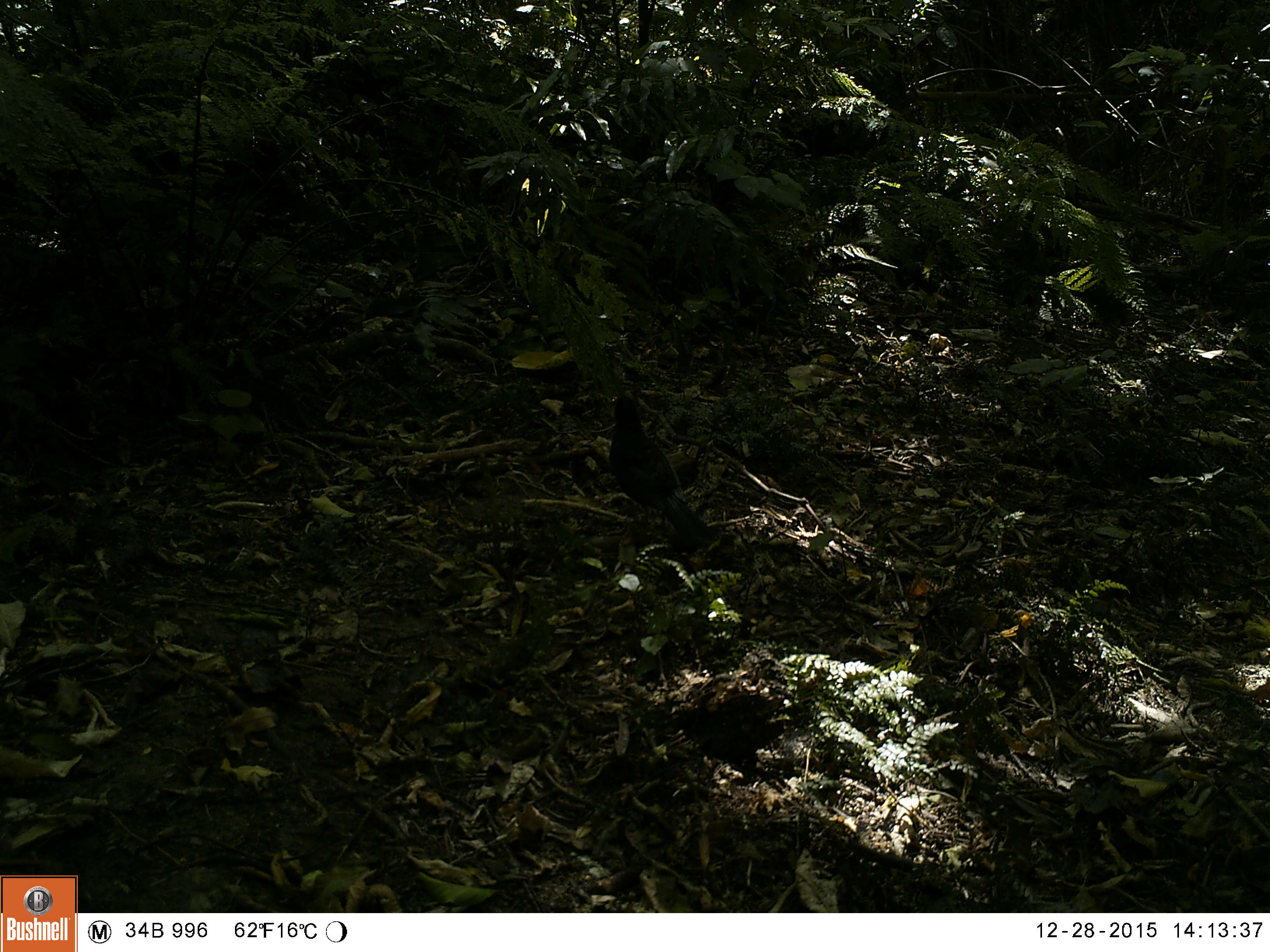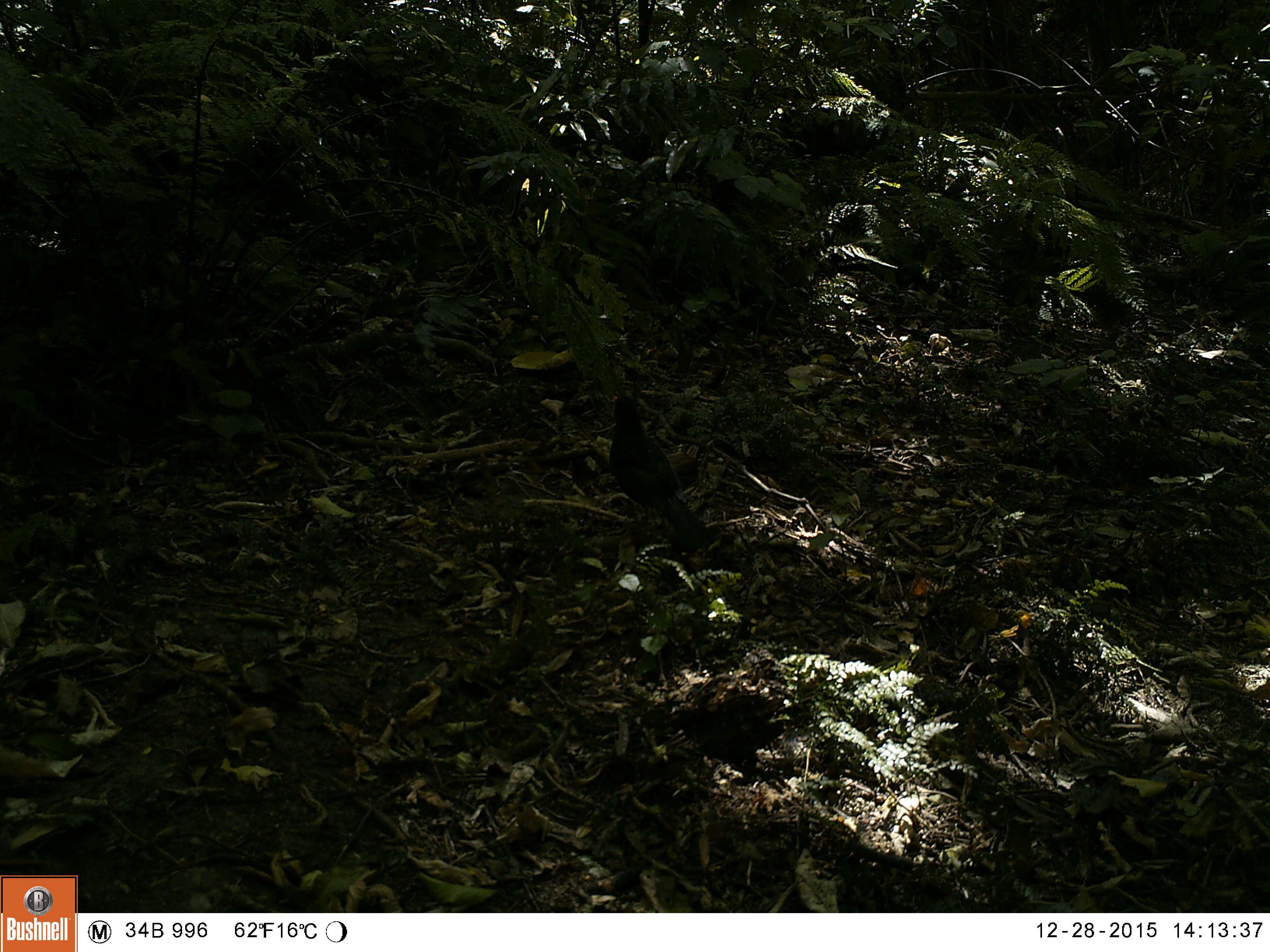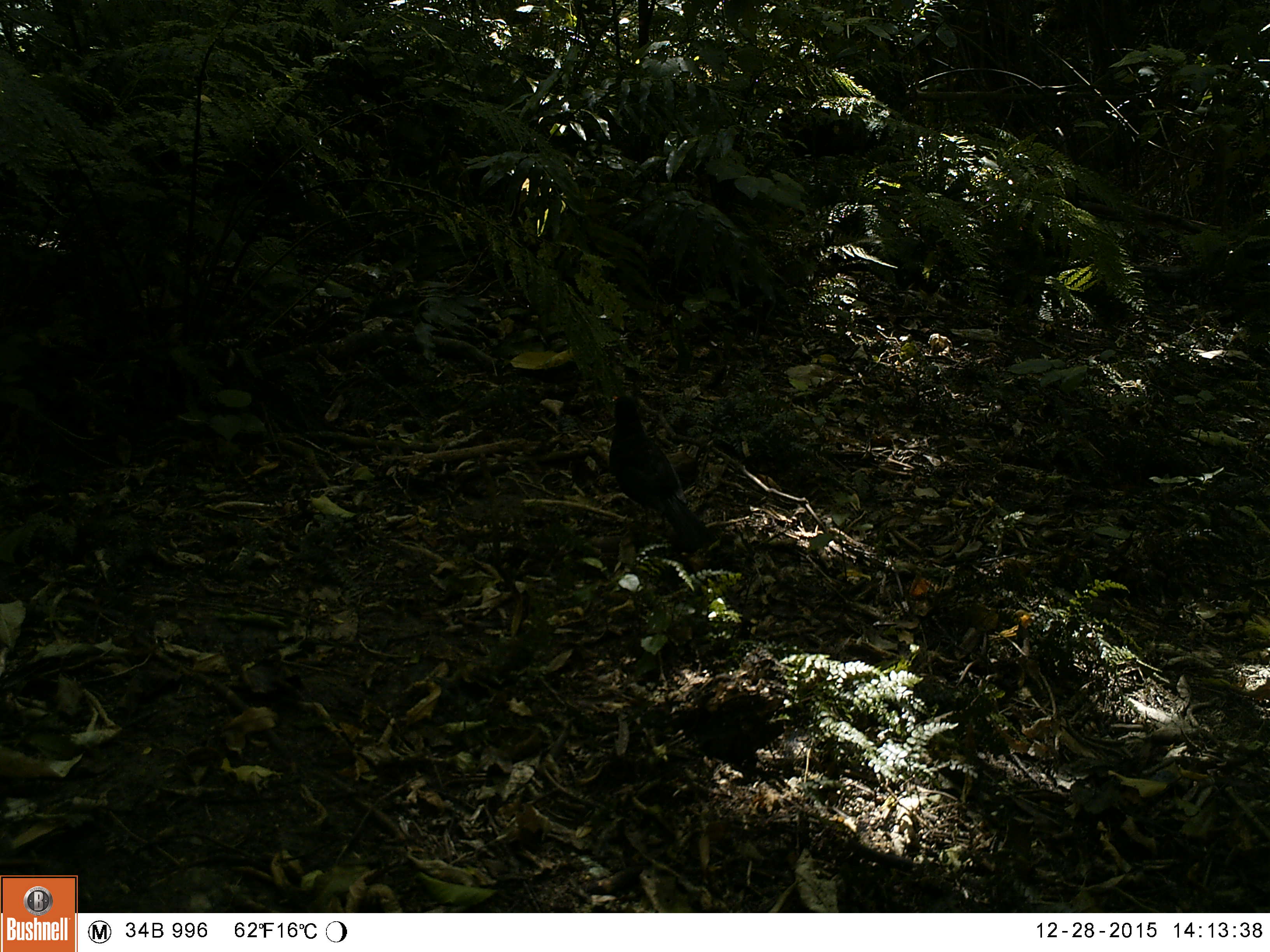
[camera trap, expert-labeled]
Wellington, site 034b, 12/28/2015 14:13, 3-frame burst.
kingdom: Animalia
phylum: Chordata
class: Aves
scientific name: Aves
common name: bird